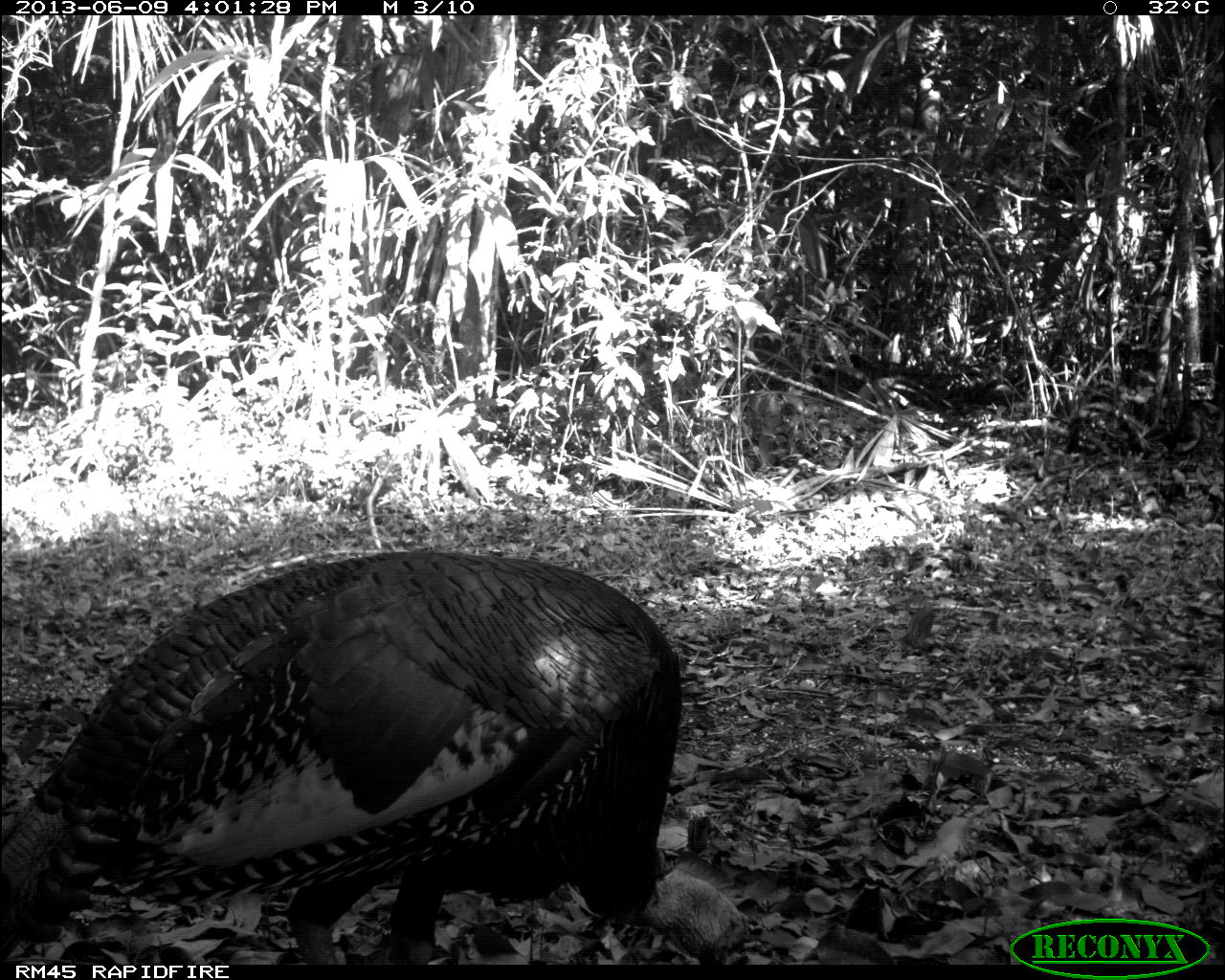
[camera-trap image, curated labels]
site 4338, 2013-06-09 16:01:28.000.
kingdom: Animalia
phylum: Chordata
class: Aves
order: Galliformes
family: Phasianidae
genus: Meleagris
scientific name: Meleagris ocellata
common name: ocellated turkey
Meleagris ocellata (ocellated turkey), count 1, sex male.